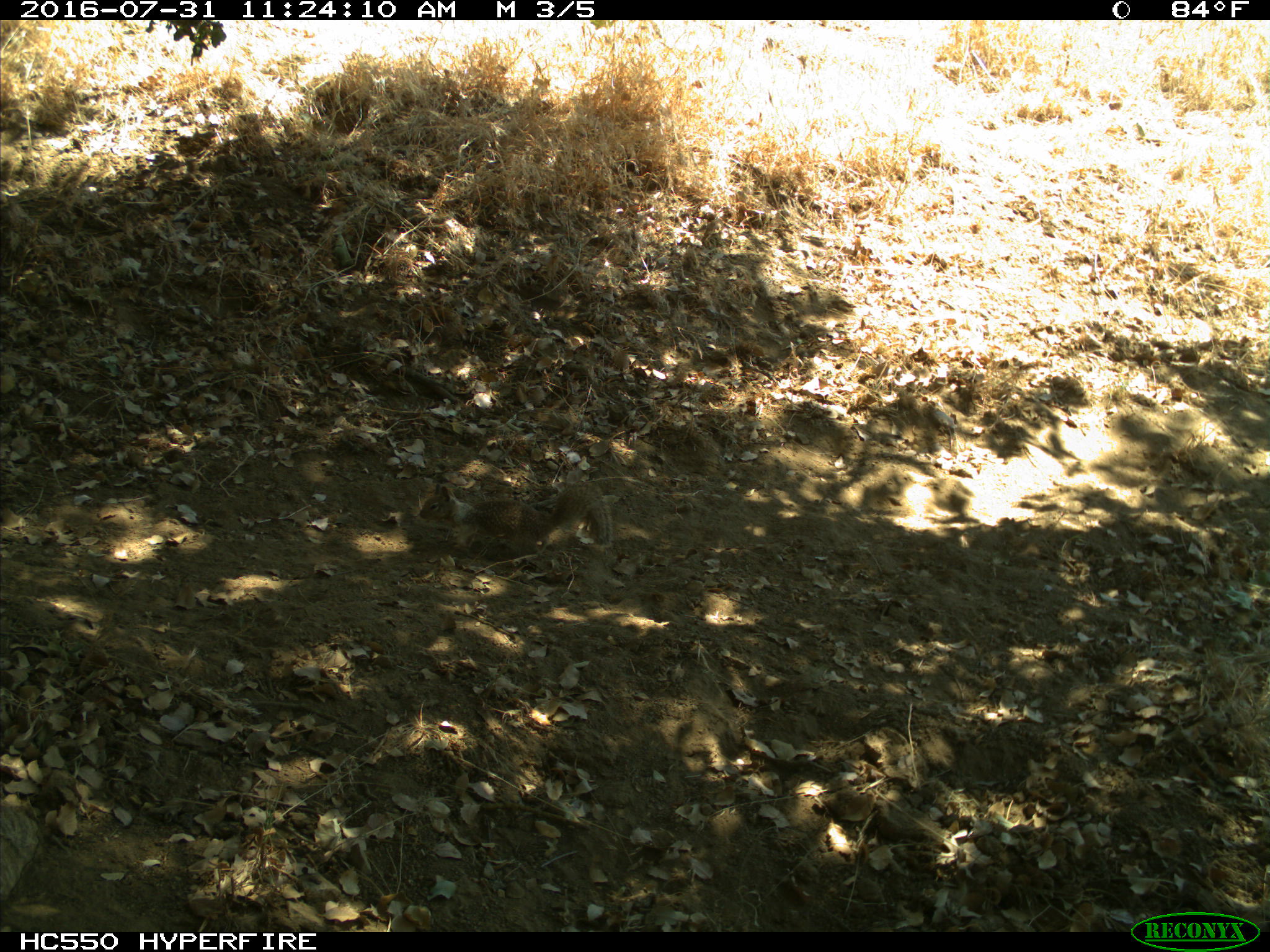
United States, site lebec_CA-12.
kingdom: Animalia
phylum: Chordata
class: Mammalia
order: Rodentia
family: Sciuridae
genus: Otospermophilus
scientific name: Otospermophilus beecheyi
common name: california ground squirrel